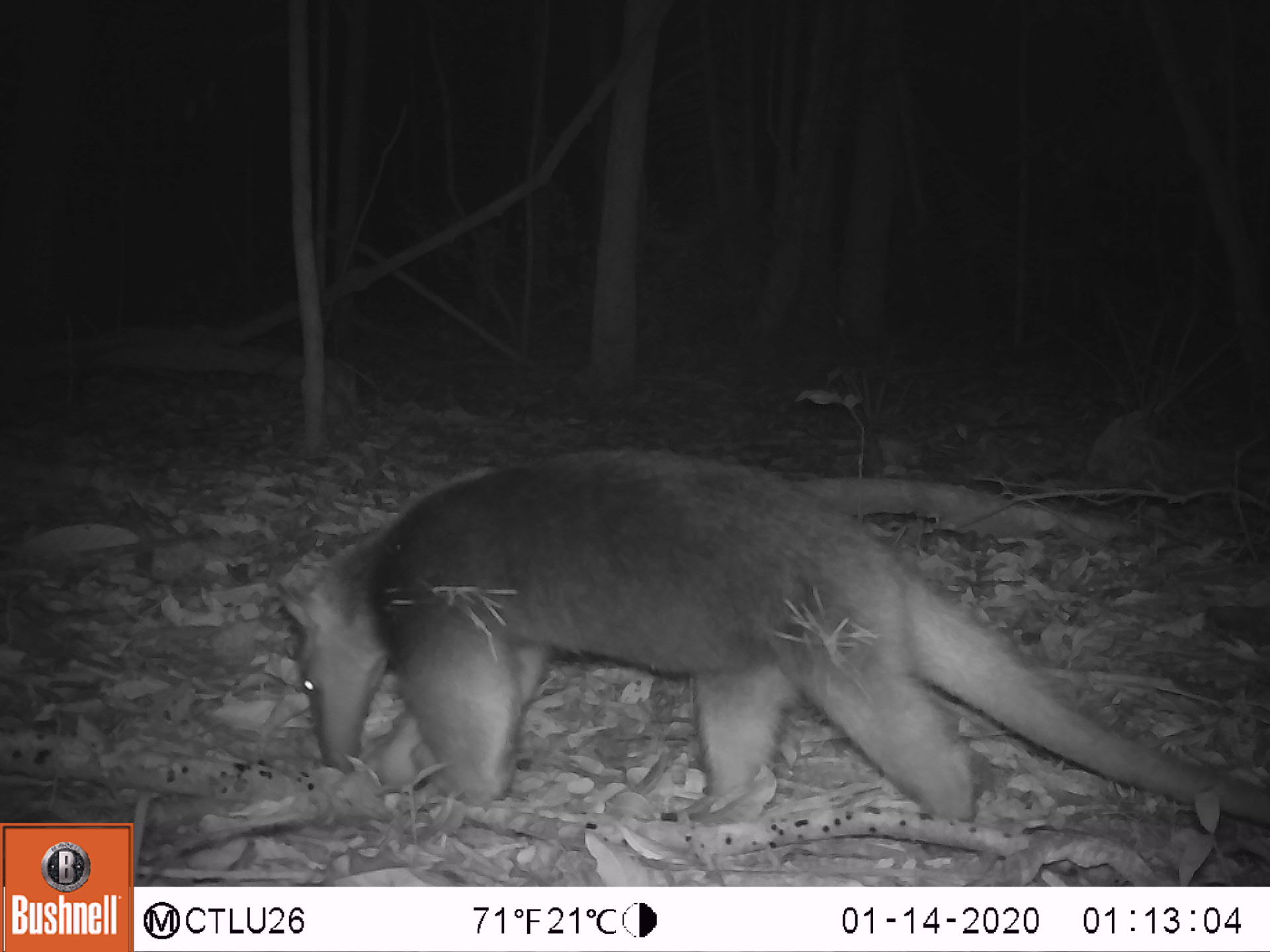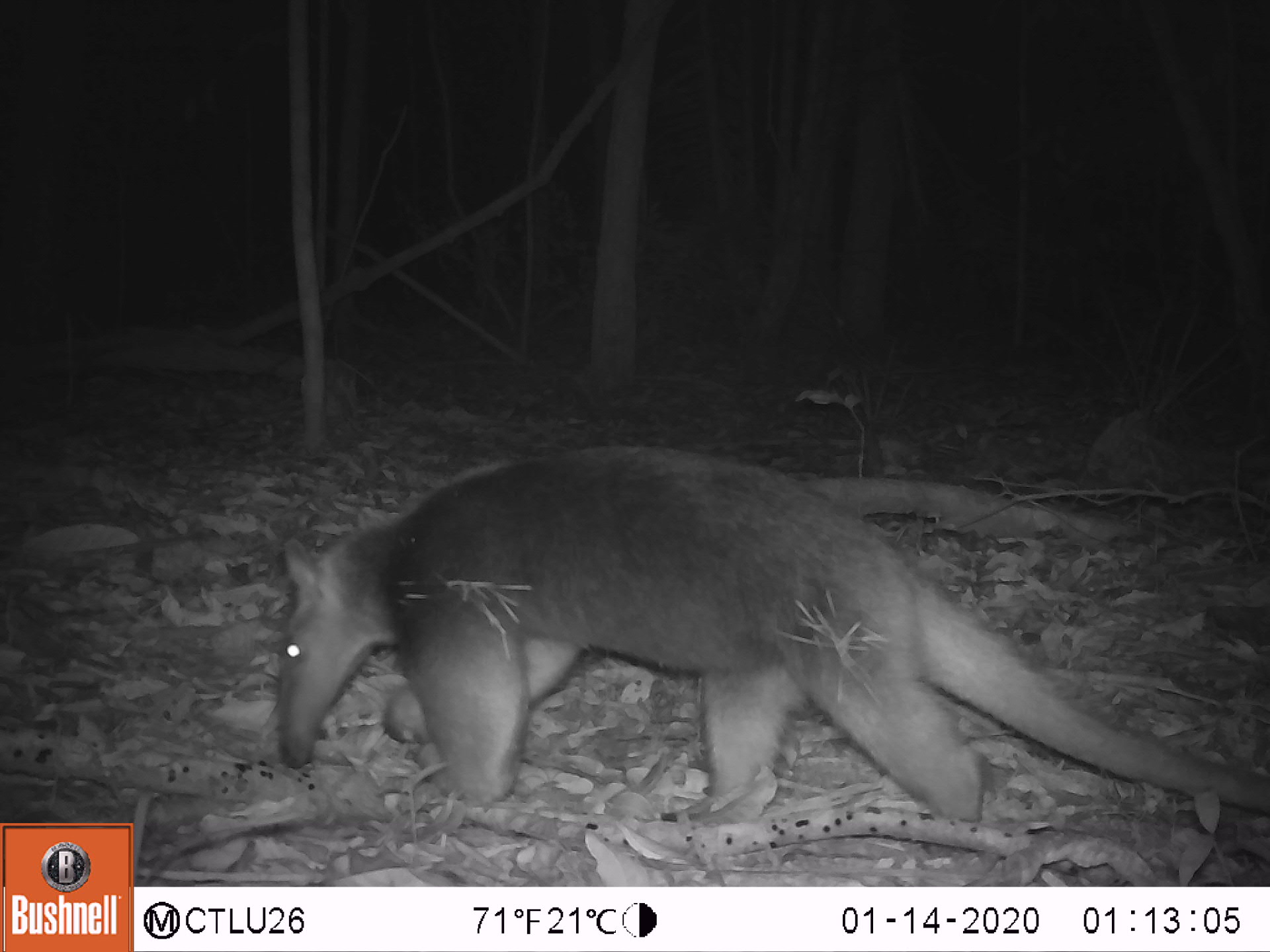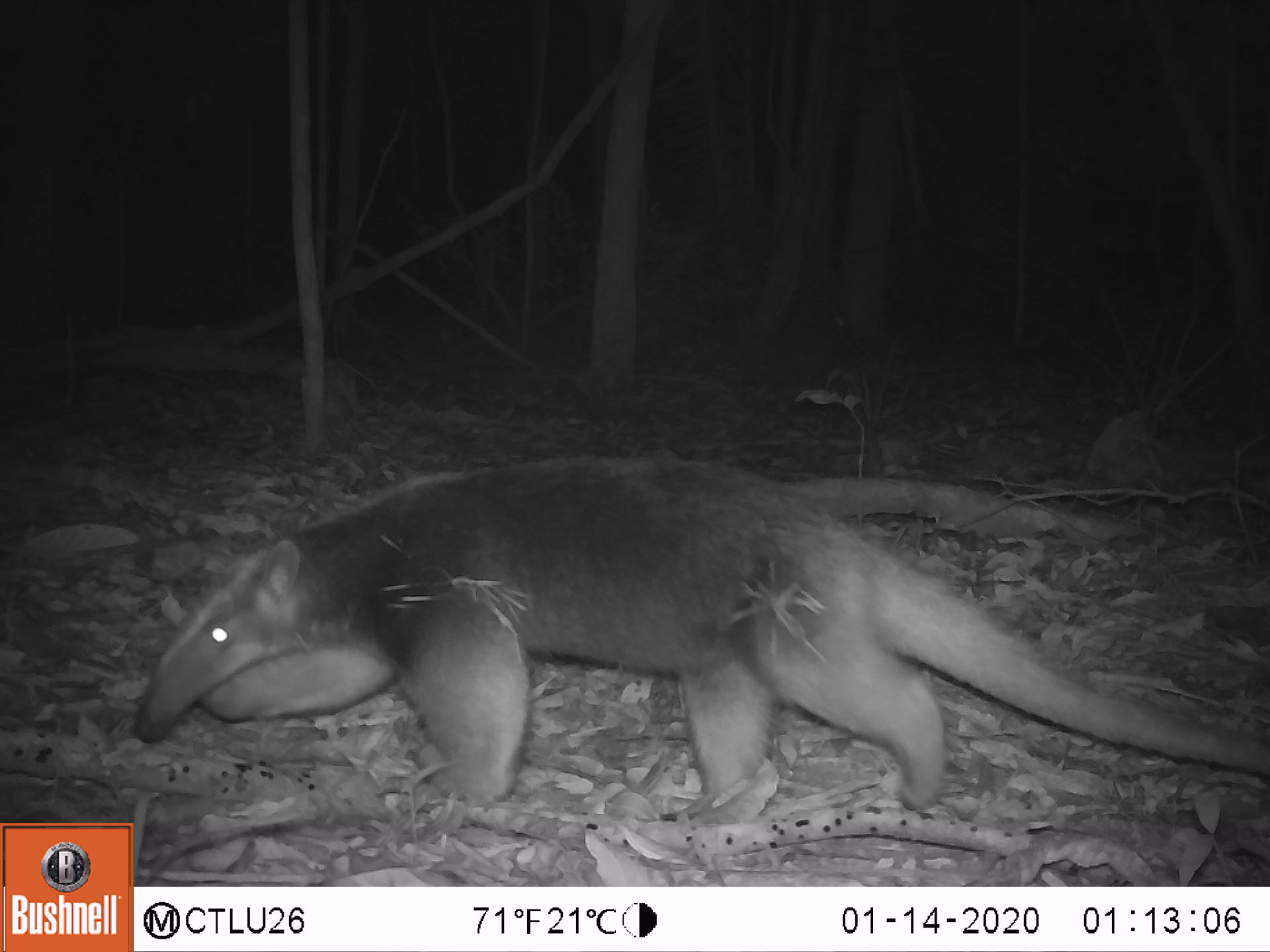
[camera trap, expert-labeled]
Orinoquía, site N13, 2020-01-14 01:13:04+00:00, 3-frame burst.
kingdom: Animalia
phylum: Chordata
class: Mammalia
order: Pilosa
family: Myrmecophagidae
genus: Tamandua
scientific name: Tamandua tetradactyla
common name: southern tamandua